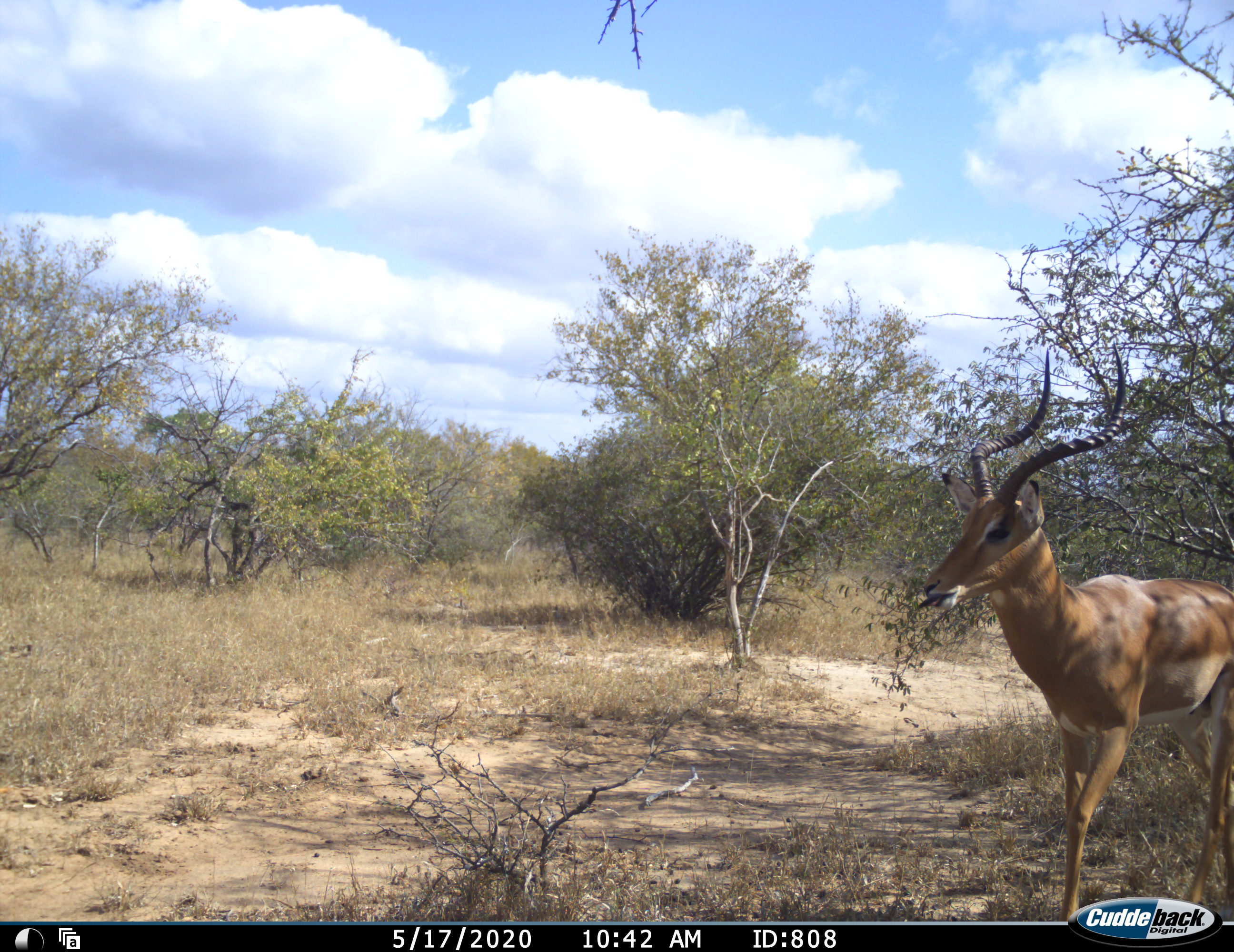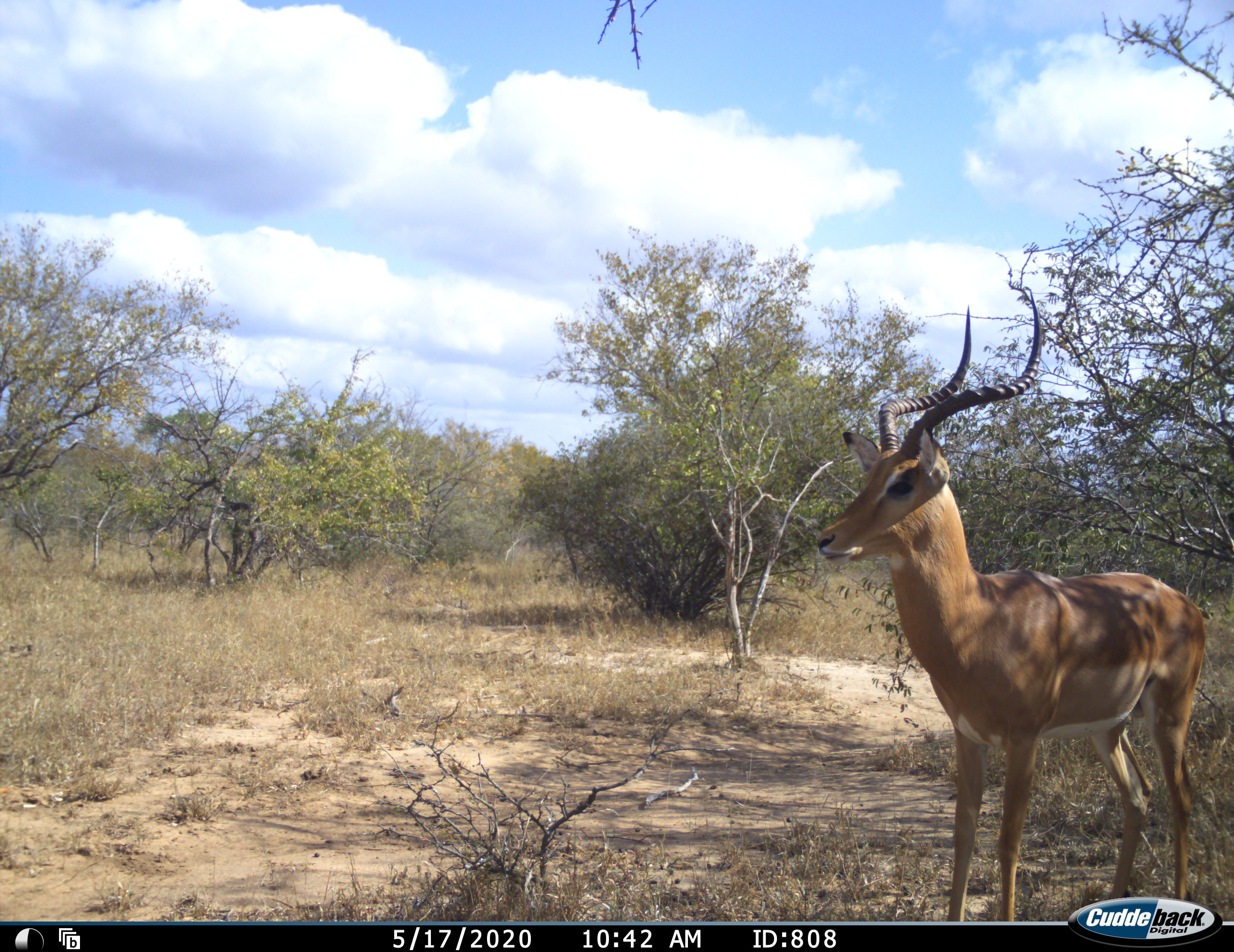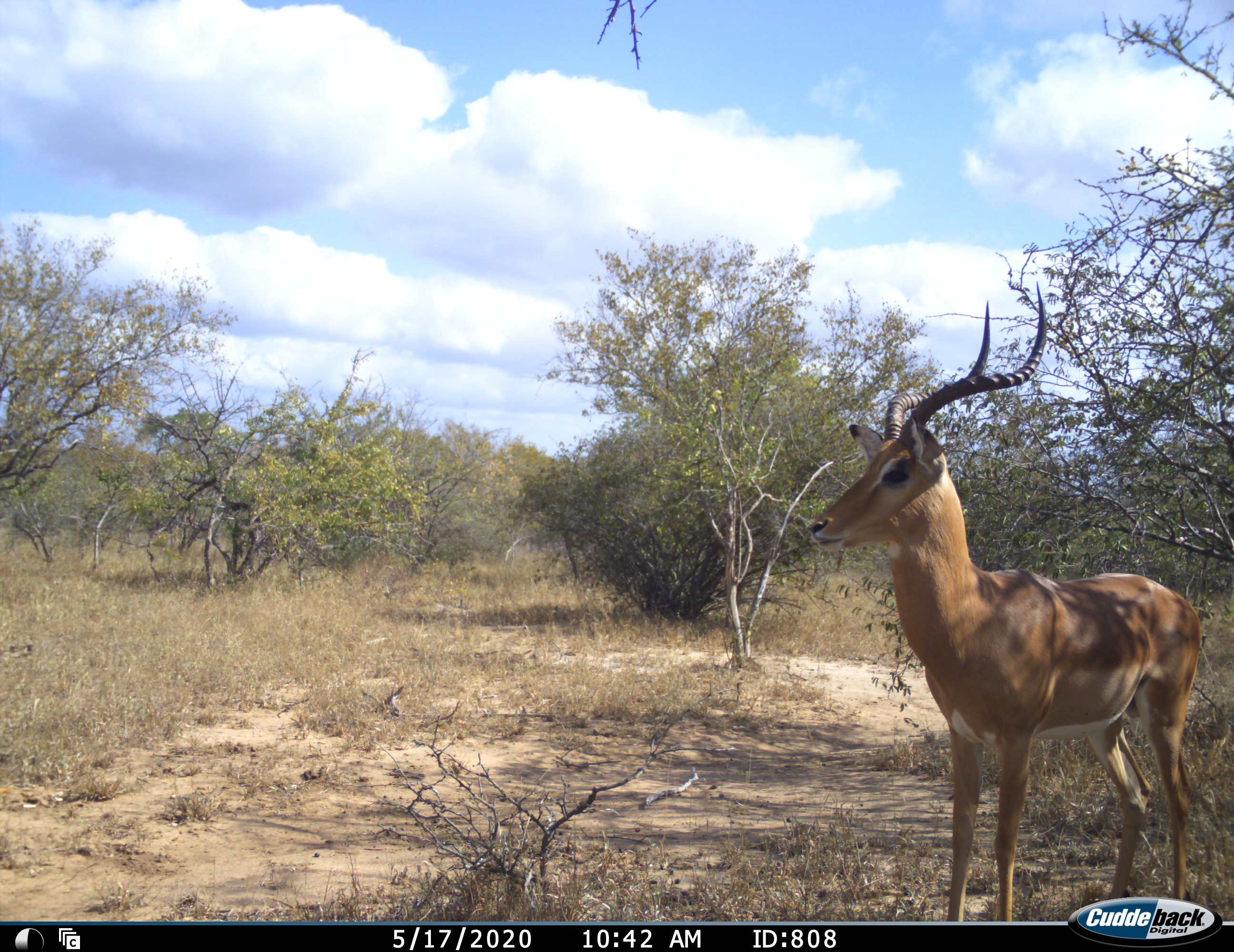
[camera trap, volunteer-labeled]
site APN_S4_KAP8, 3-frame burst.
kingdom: Animalia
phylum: Chordata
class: Mammalia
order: Artiodactyla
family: Bovidae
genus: Aepyceros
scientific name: Aepyceros melampus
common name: impala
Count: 1.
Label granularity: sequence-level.